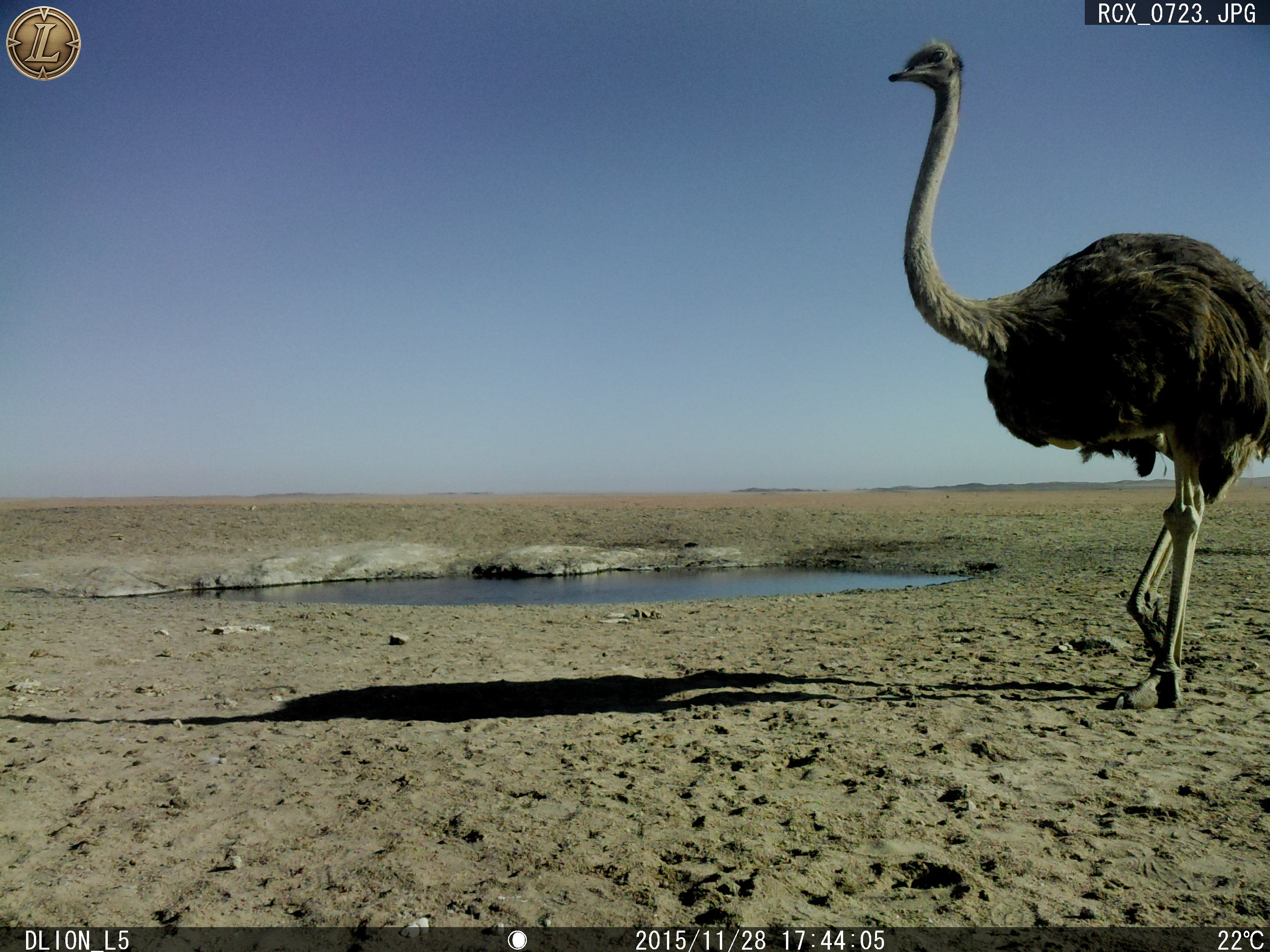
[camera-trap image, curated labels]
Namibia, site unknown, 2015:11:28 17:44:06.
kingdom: Animalia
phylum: Chordata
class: Aves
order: Struthioniformes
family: Struthionidae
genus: Struthio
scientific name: Struthio camelus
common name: common ostrich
Struthio camelus (common ostrich).